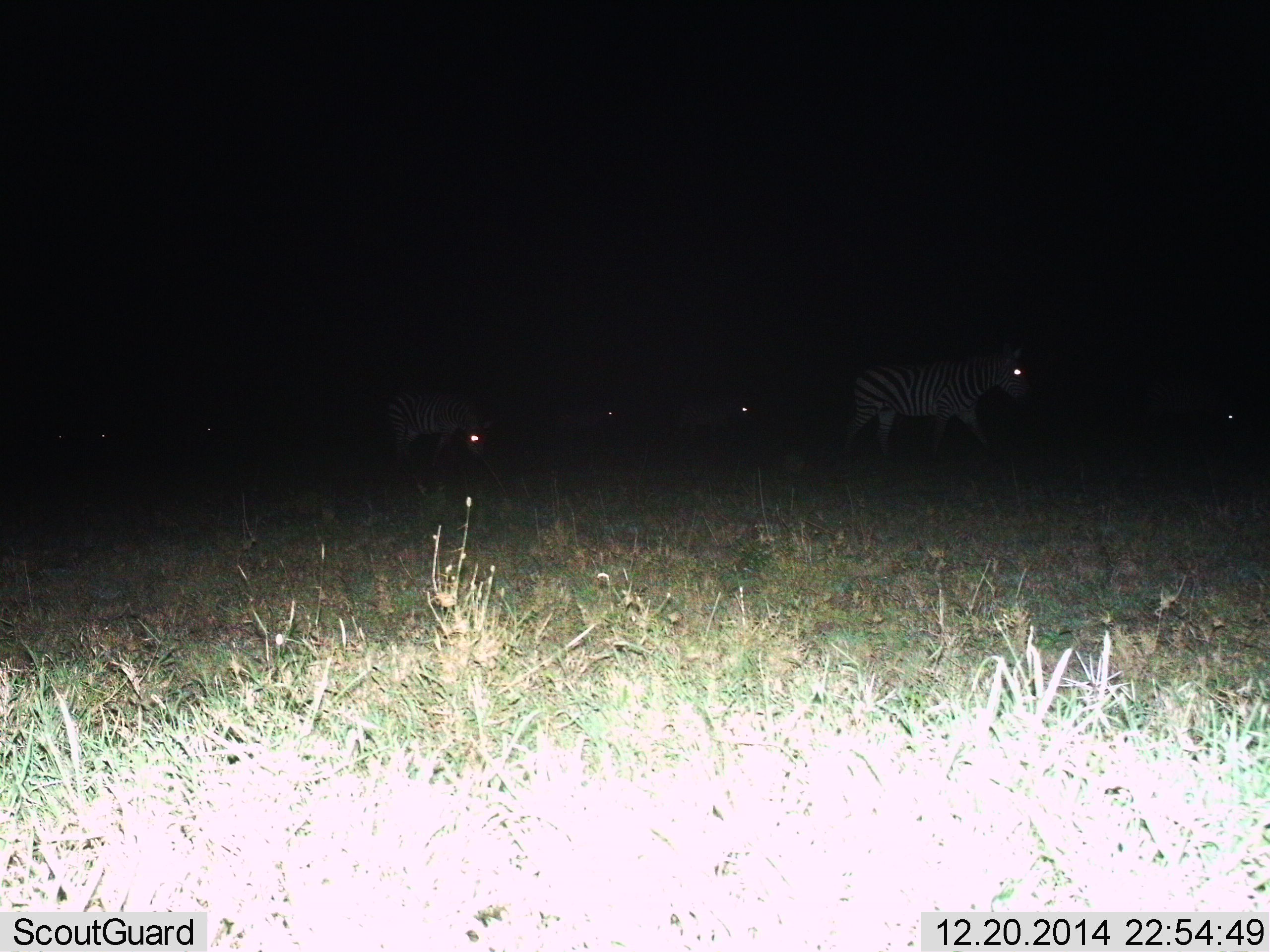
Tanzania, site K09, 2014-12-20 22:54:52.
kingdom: Animalia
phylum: Chordata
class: Mammalia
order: Perissodactyla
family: Equidae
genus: Equus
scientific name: Equus quagga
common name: plains zebra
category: zebra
Zebra (plains zebra) (Equus quagga), count 5. Behavior (volunteer vote fractions): standing 30%, resting 0%, moving 70%, interacting 0%. Young present (vote fraction): 0%. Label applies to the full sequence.